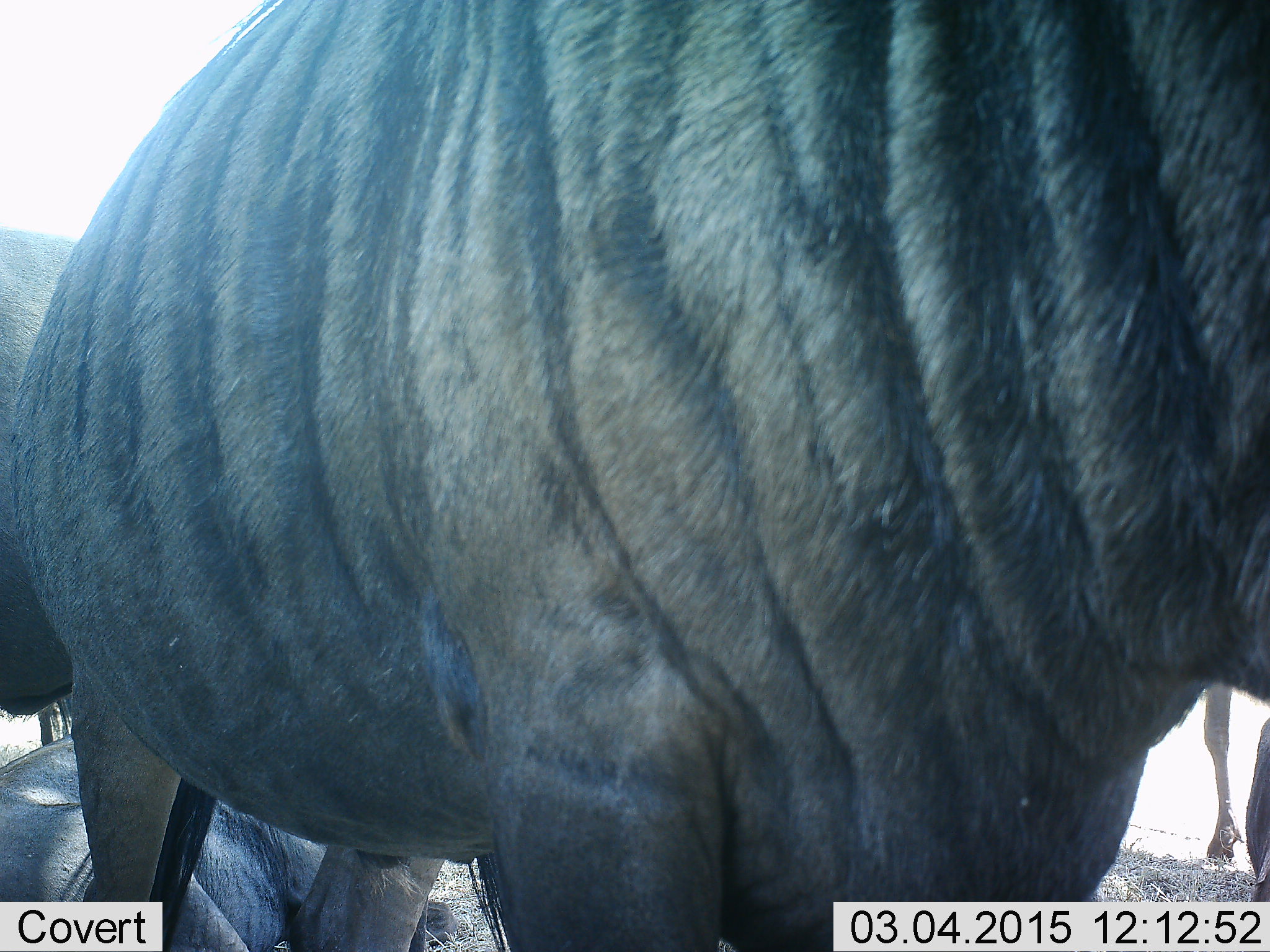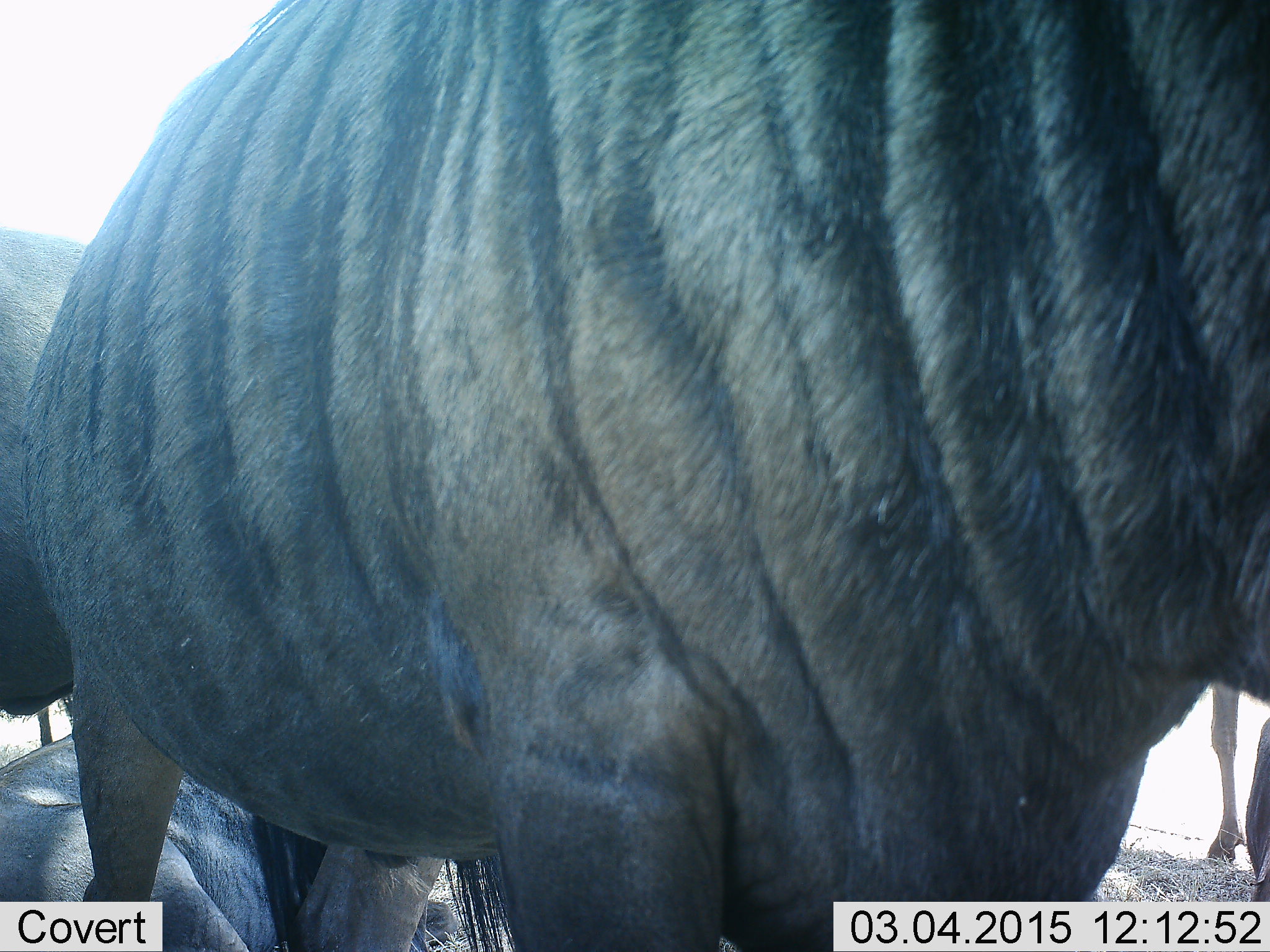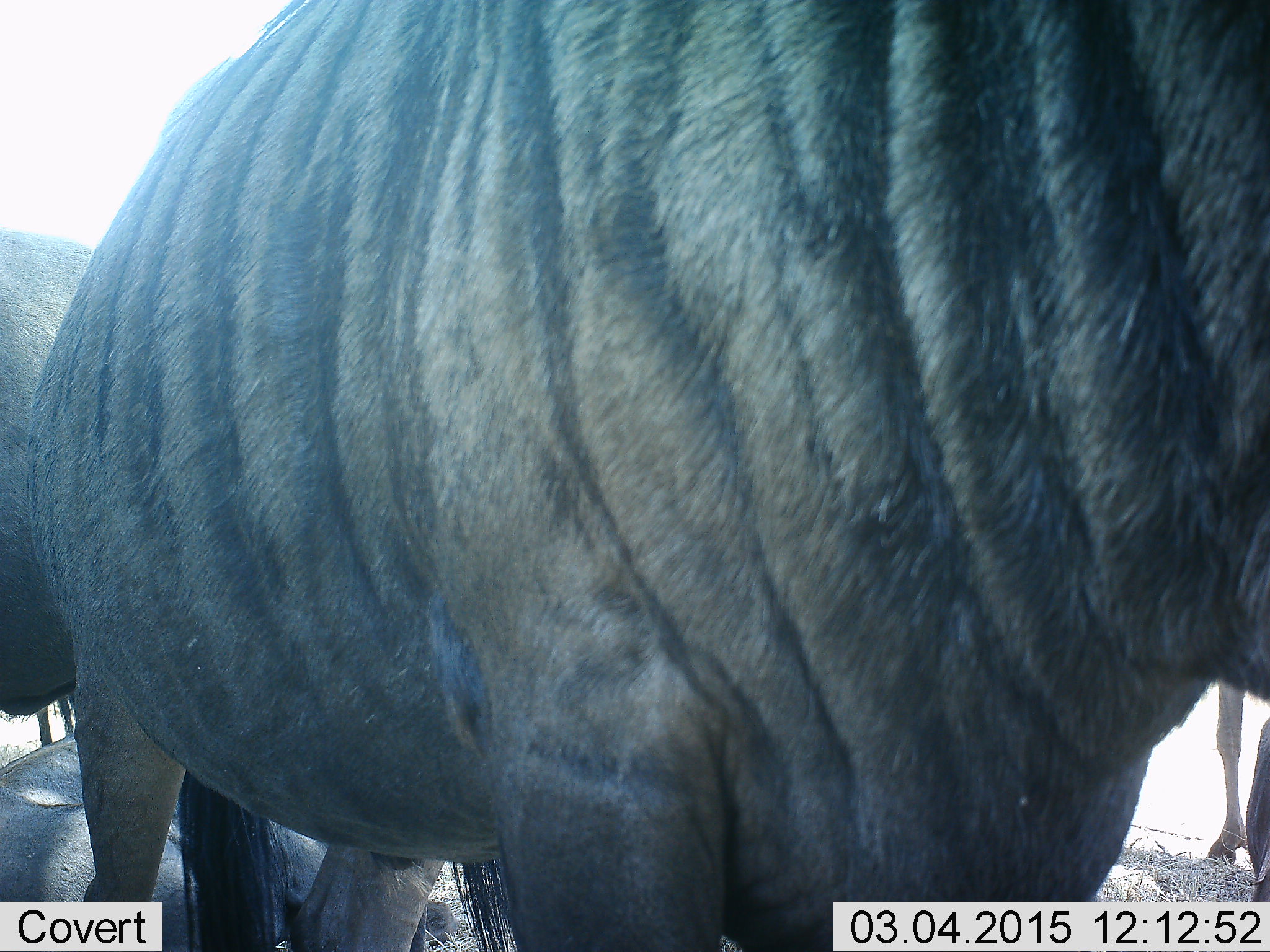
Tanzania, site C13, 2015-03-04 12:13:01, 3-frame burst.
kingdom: Animalia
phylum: Chordata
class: Mammalia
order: Artiodactyla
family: Bovidae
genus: Connochaetes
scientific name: Connochaetes taurinus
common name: blue wildebeest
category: wildebeest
Wildebeest (blue wildebeest) (Connochaetes taurinus), count 4. Behavior (volunteer vote fractions): standing 100%, resting 60%, moving 0%, interacting 0%. Young present (vote fraction): 0%. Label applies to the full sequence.